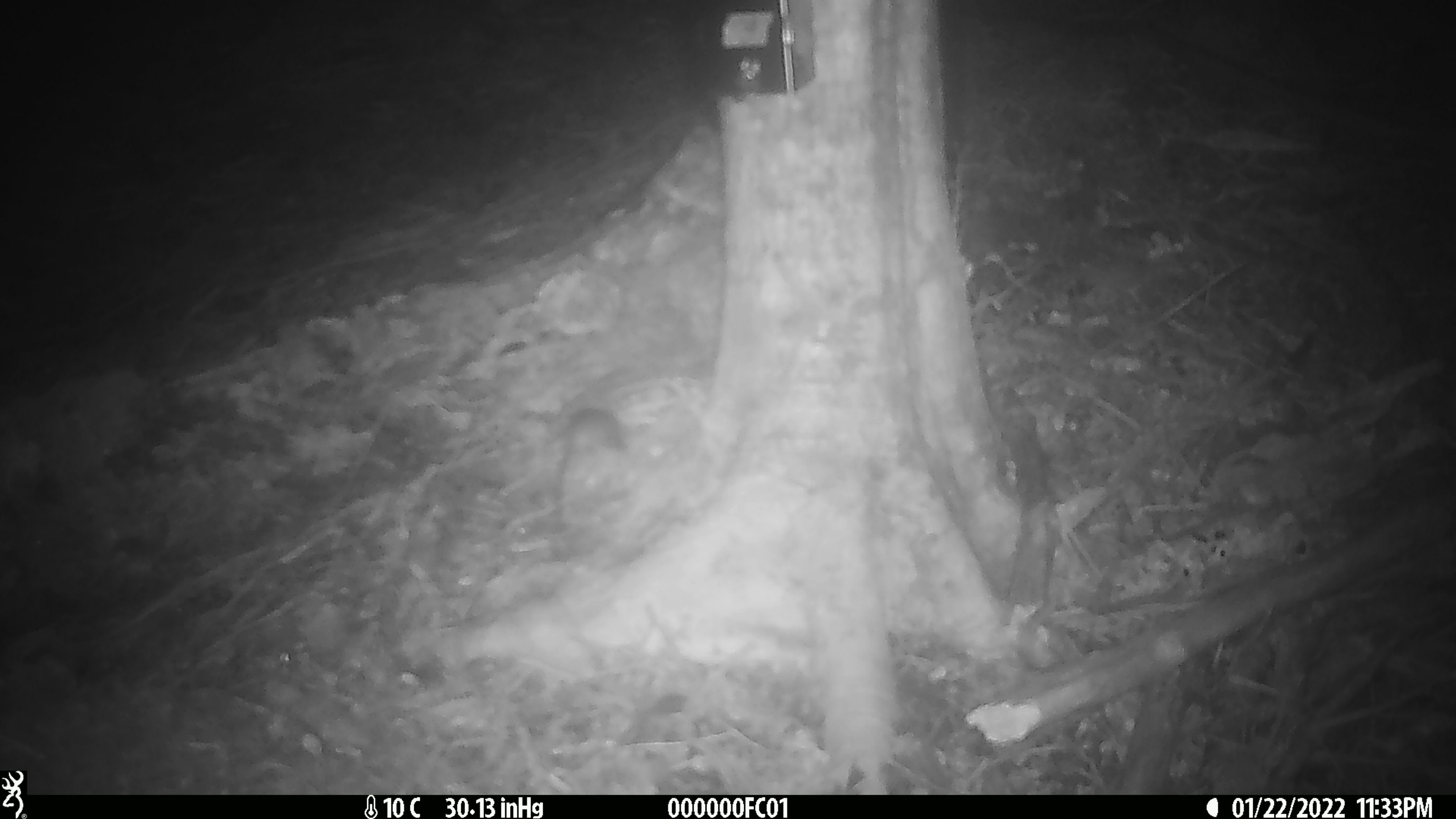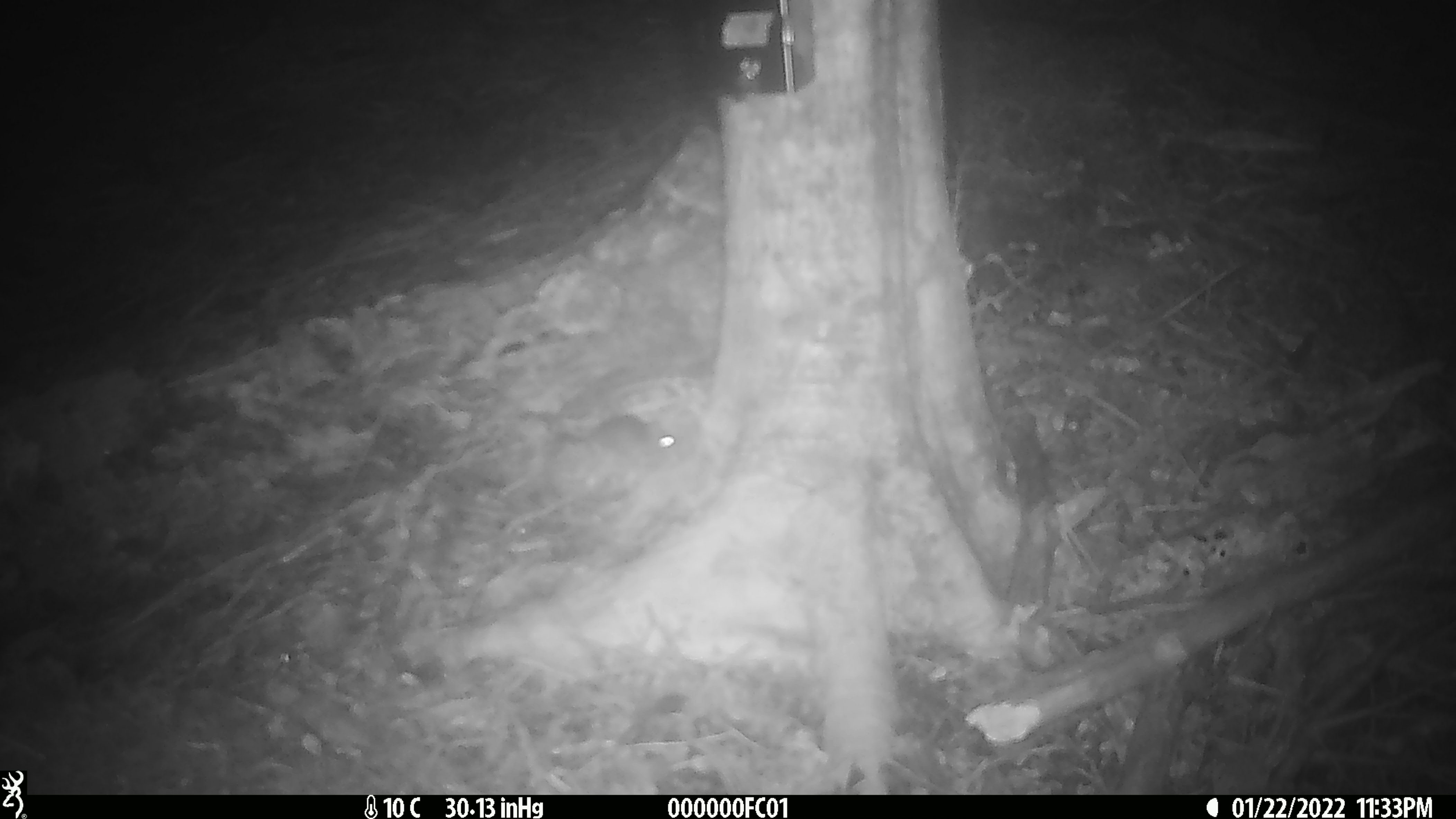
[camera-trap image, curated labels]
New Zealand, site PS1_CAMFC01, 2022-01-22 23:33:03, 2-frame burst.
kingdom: Animalia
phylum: Chordata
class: Mammalia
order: Rodentia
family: Muridae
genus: Mus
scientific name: Mus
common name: mouse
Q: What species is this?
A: Mouse (Mus).